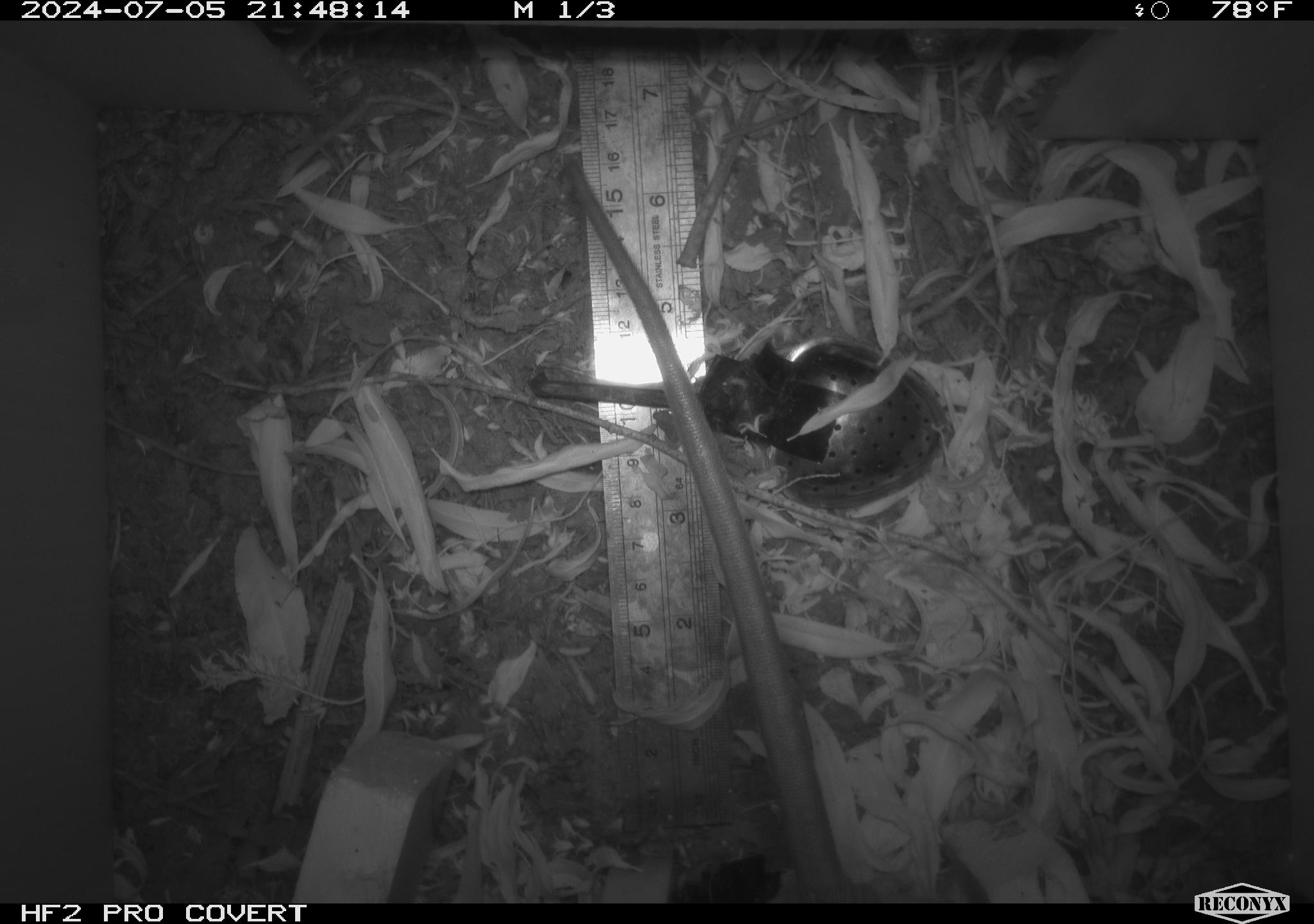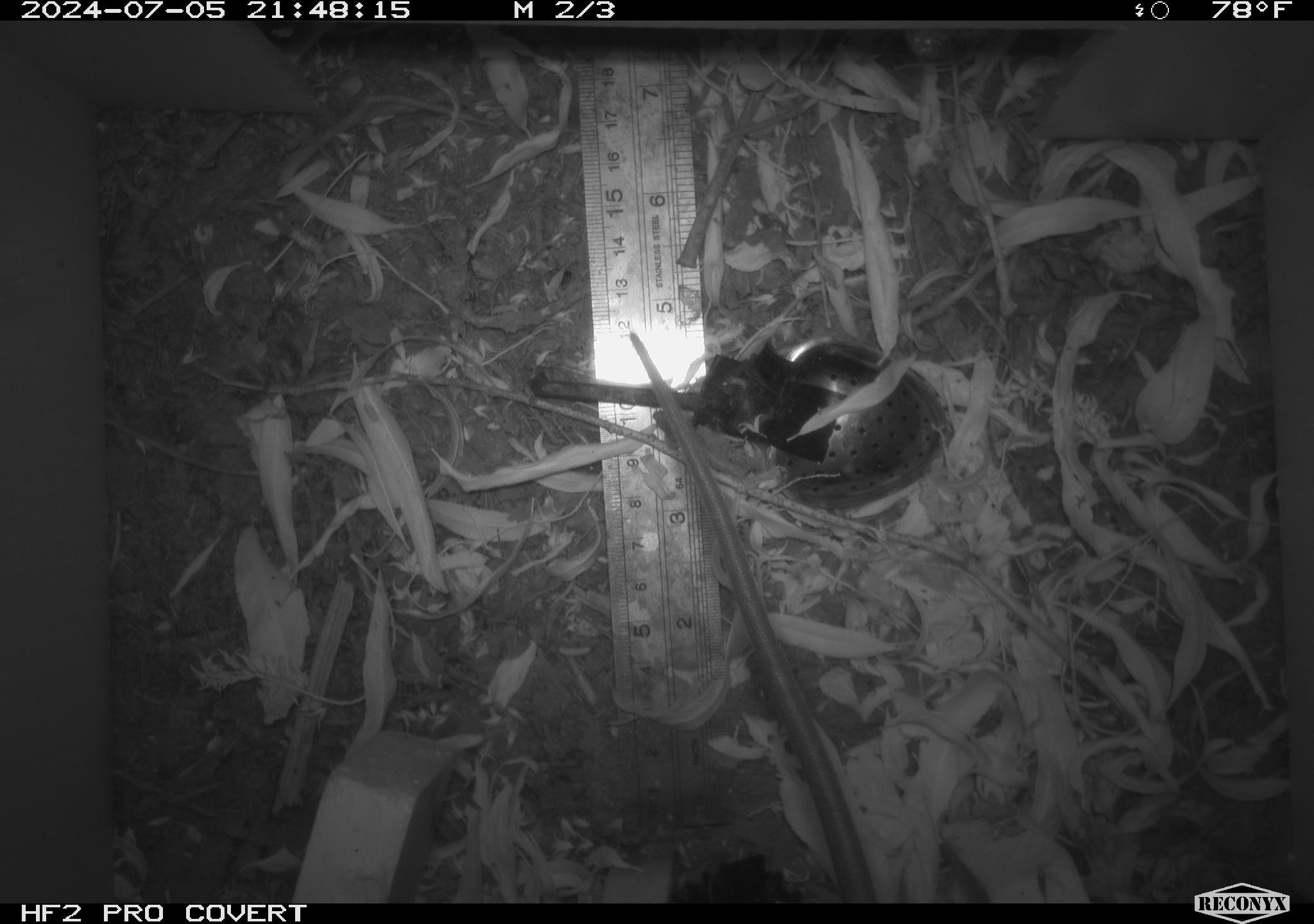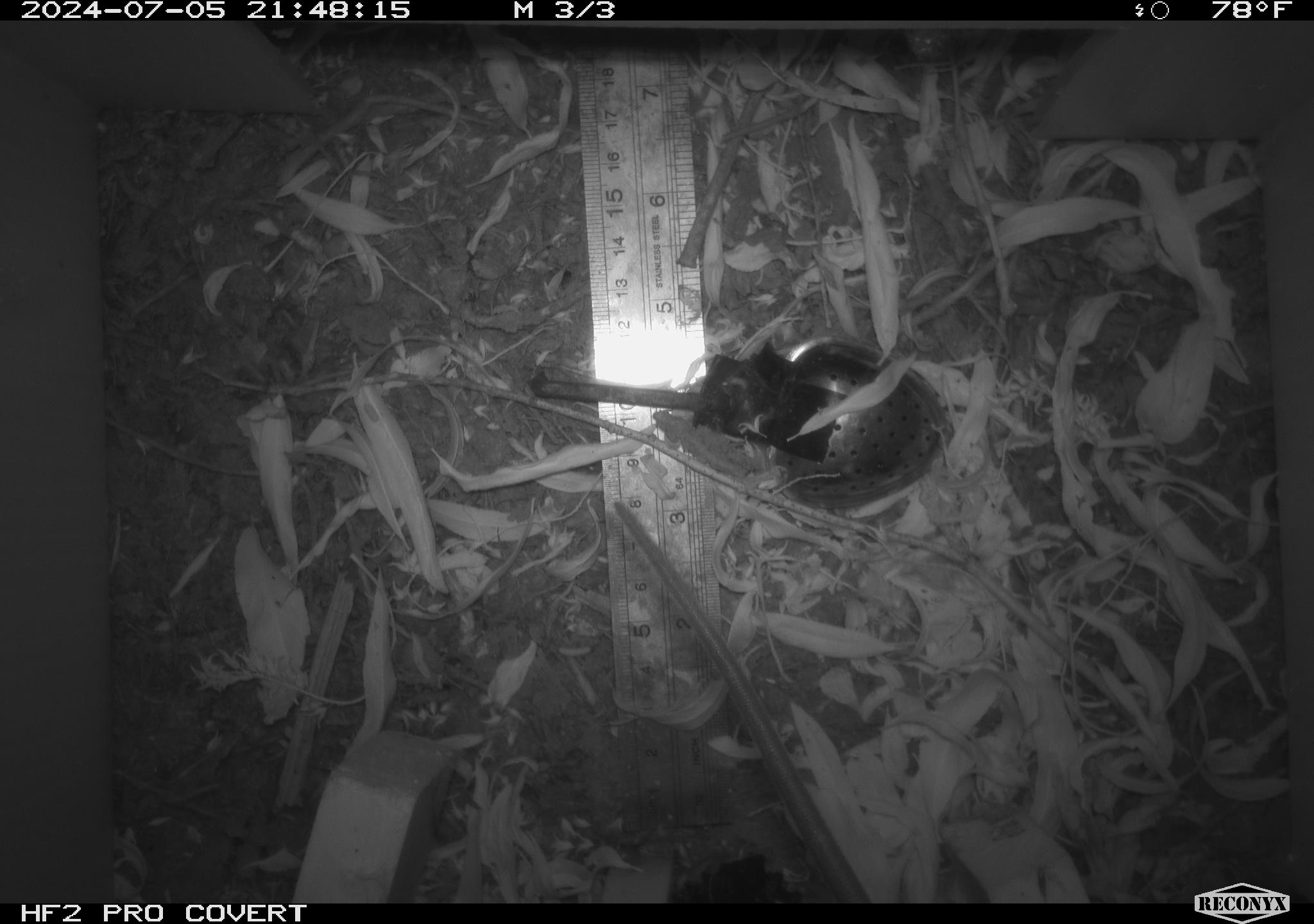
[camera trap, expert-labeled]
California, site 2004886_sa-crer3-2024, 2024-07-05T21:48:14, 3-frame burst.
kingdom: Animalia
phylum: Chordata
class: Mammalia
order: Rodentia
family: Muridae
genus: Rattus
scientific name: Rattus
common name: rat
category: rattus species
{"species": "rattus species (rat) (Rattus)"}